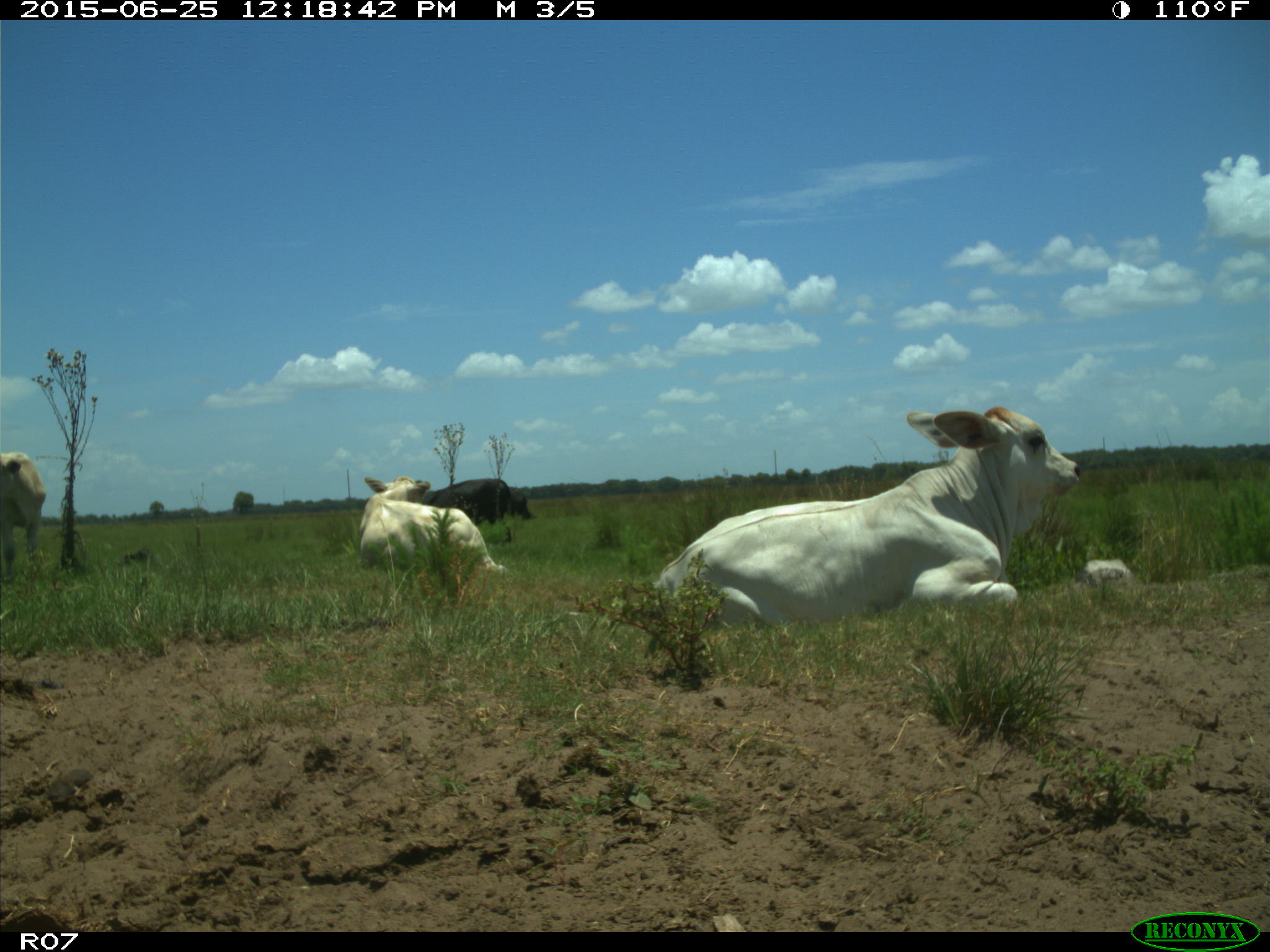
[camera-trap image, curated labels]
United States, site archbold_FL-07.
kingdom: Animalia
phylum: Chordata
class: Mammalia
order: Artiodactyla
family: Bovidae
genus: Bos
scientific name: Bos taurus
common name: domestic cow